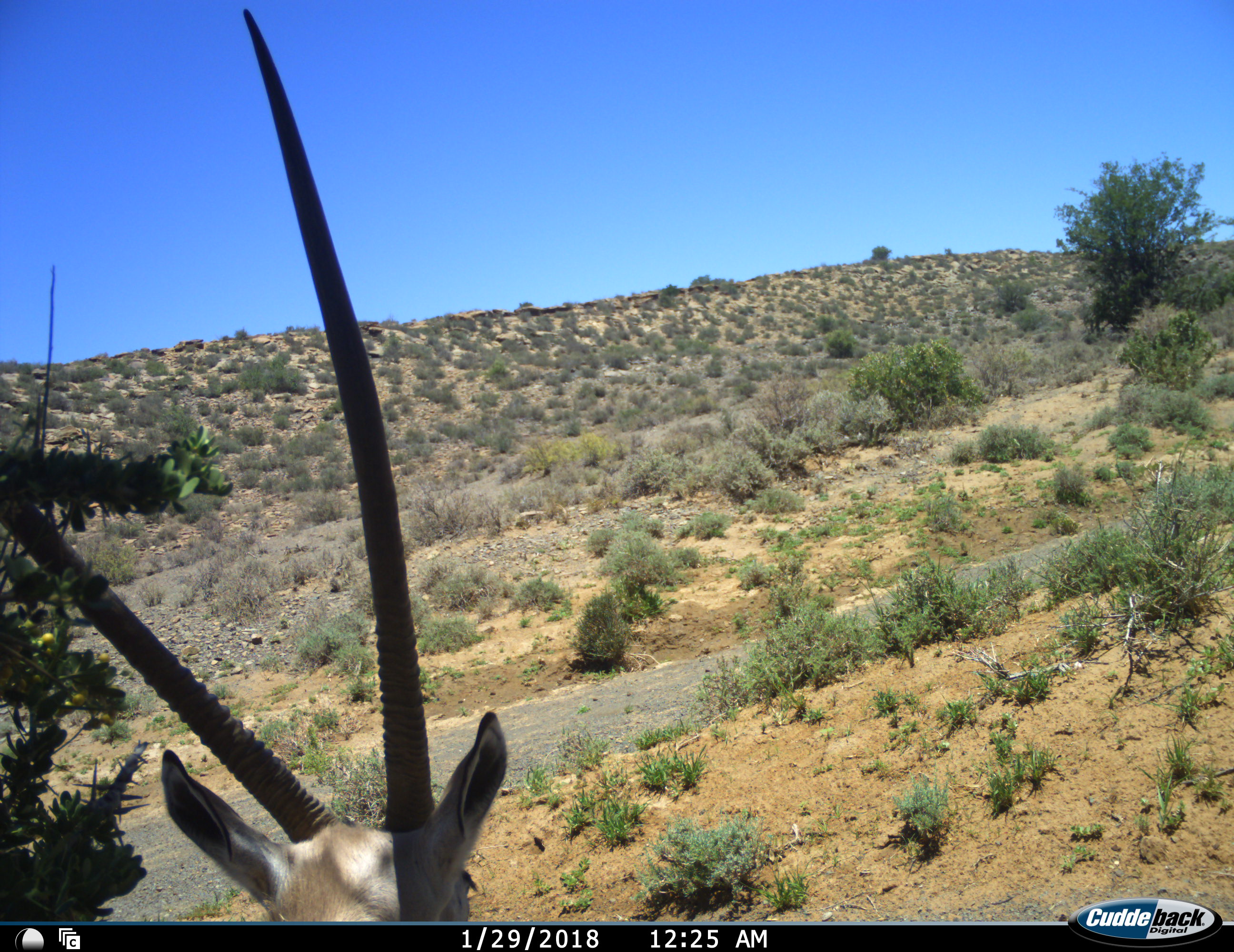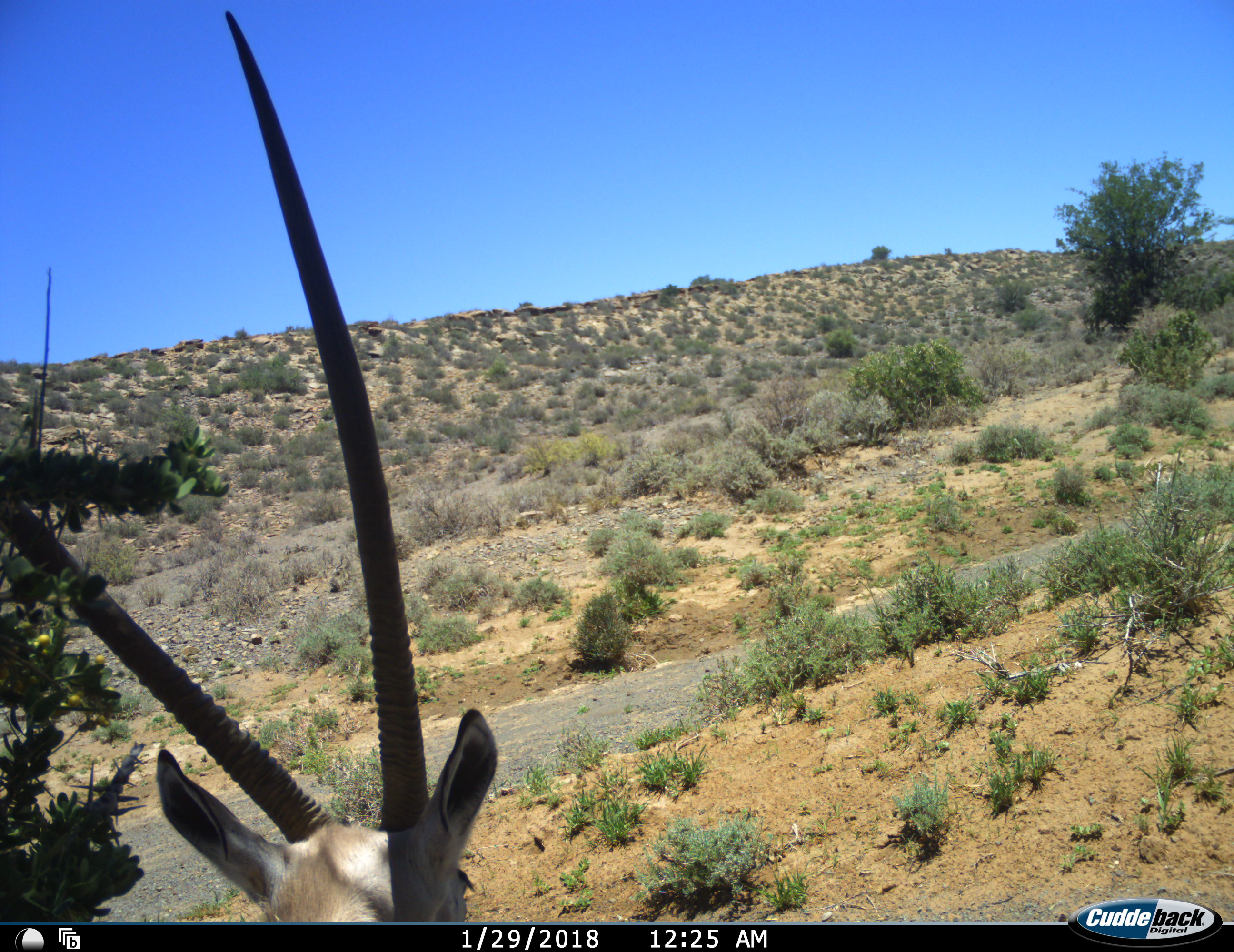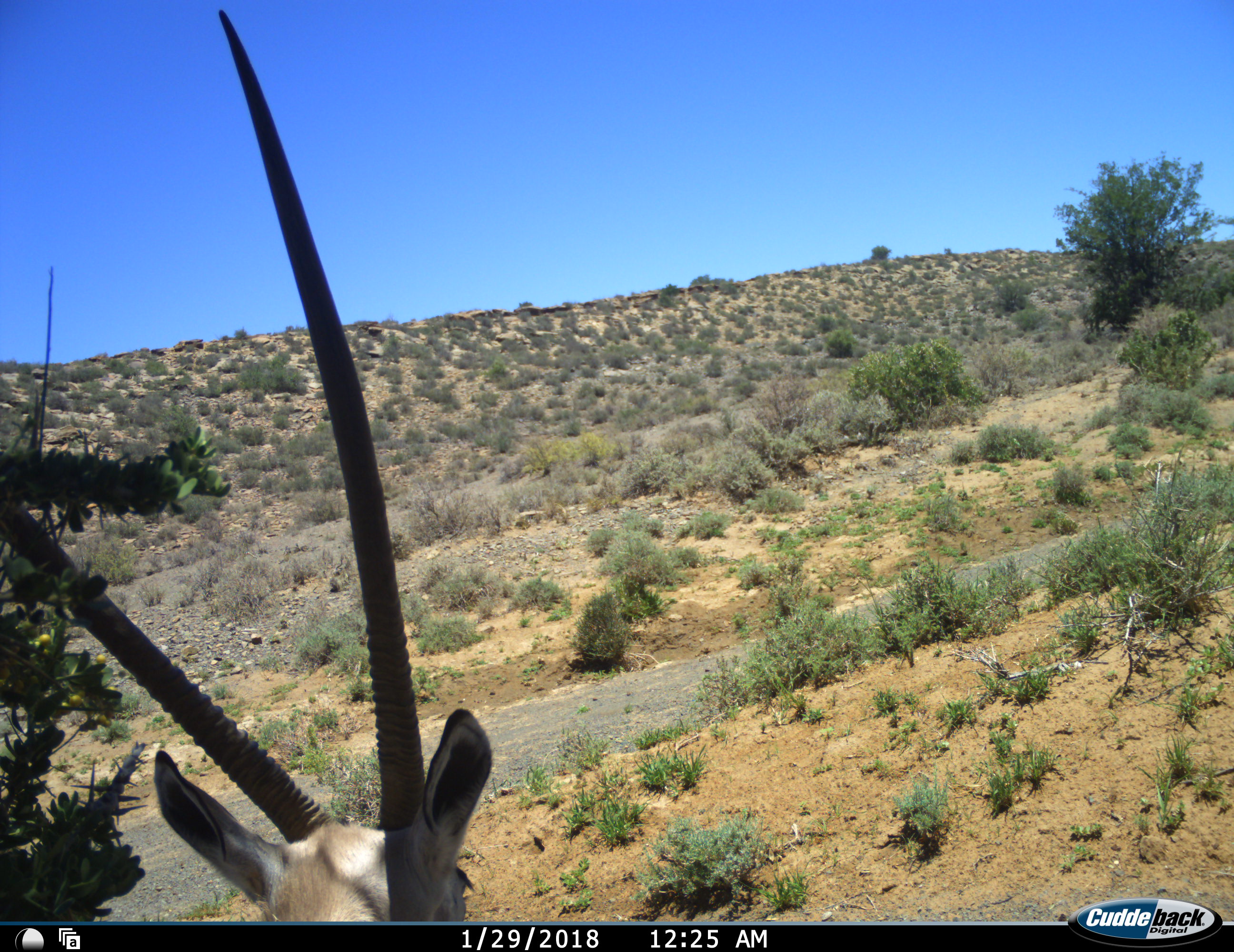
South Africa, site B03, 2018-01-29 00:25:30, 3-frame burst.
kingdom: Animalia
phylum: Chordata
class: Mammalia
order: Artiodactyla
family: Bovidae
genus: Oryx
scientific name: Oryx gazella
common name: gemsbok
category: gemsbokoryx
Gemsbokoryx (gemsbok) (Oryx gazella), count 1. Behavior (volunteer vote fractions): standing 80%, resting 20%, moving 0%, interacting 0%. Young present (vote fraction): 10%. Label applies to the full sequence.